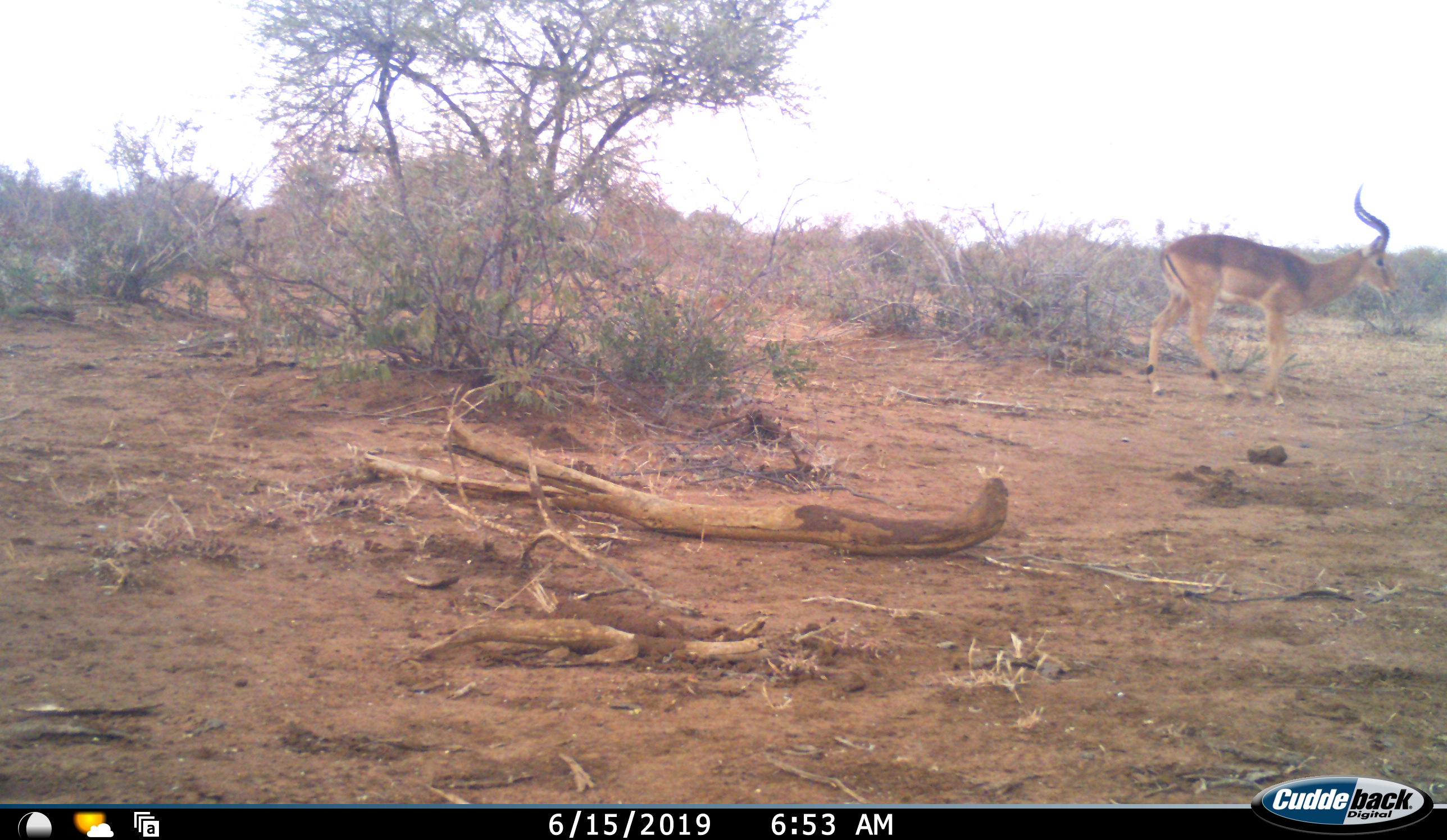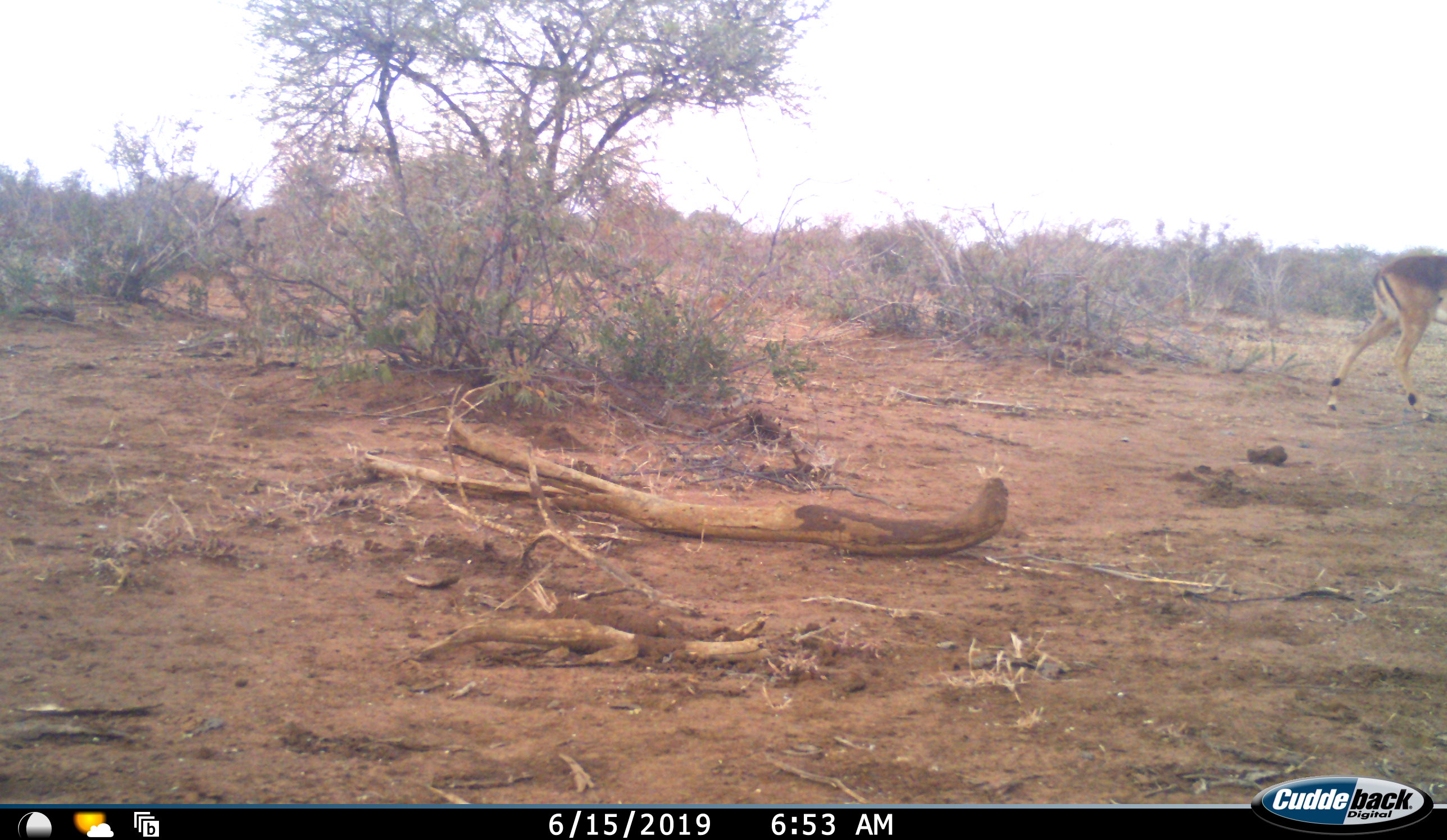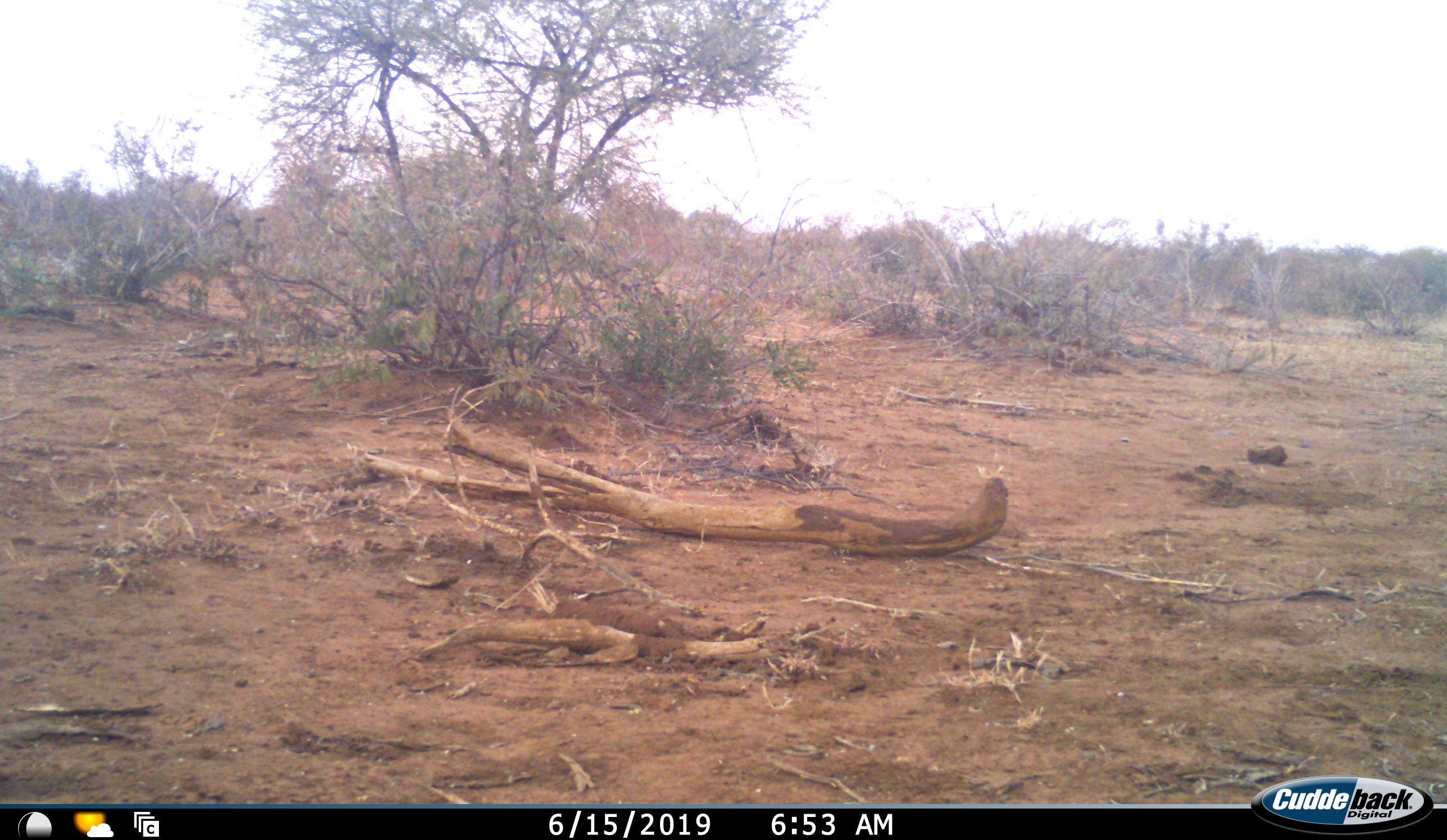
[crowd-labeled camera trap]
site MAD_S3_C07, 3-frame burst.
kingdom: Animalia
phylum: Chordata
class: Mammalia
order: Artiodactyla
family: Bovidae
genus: Aepyceros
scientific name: Aepyceros melampus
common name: impala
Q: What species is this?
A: Impala (Aepyceros melampus).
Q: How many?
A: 1.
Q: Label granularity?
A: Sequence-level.